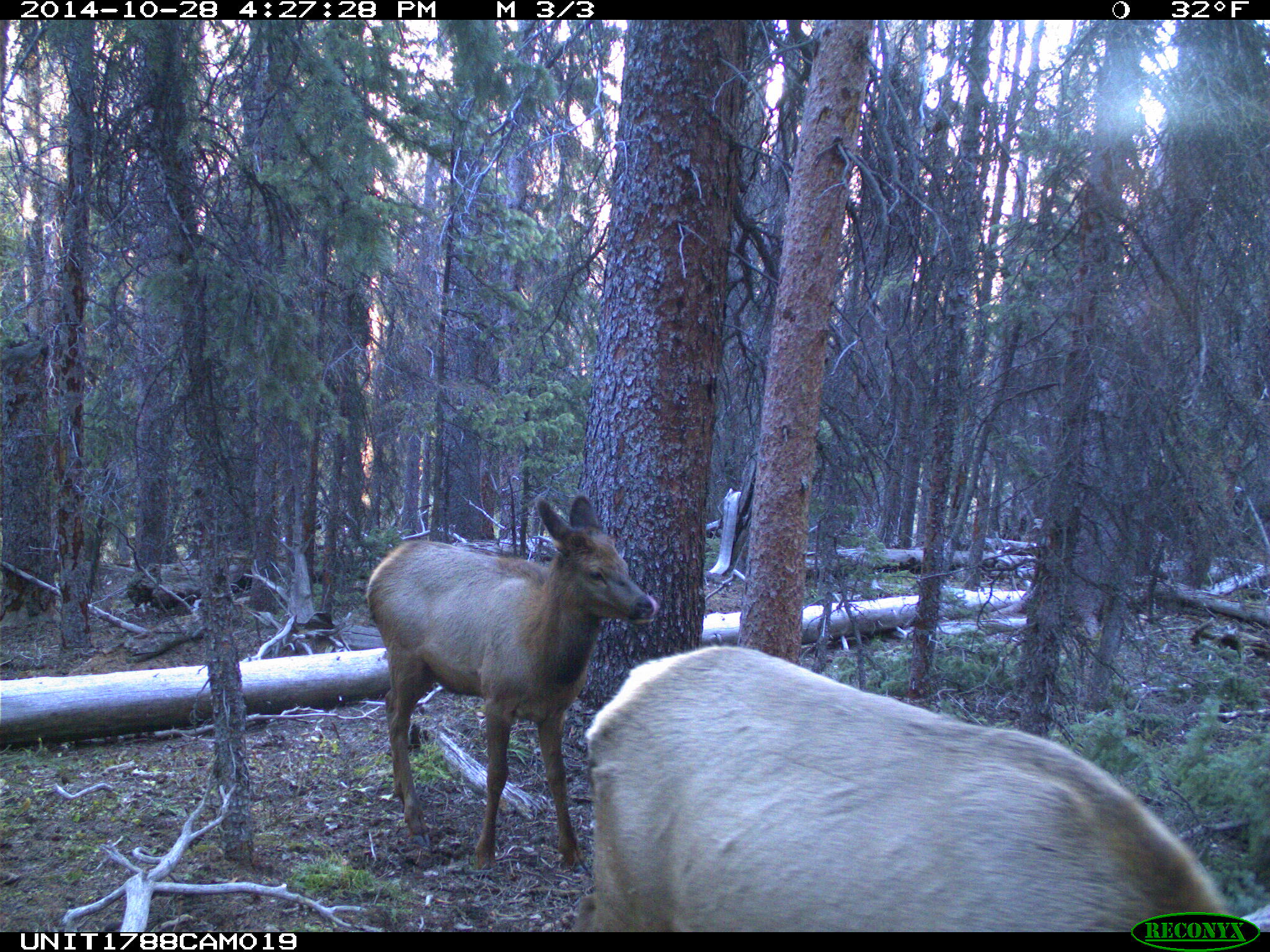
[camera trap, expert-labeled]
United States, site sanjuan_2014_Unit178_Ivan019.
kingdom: Animalia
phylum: Chordata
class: Mammalia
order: Artiodactyla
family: Cervidae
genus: Cervus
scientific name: Cervus elaphus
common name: red deer